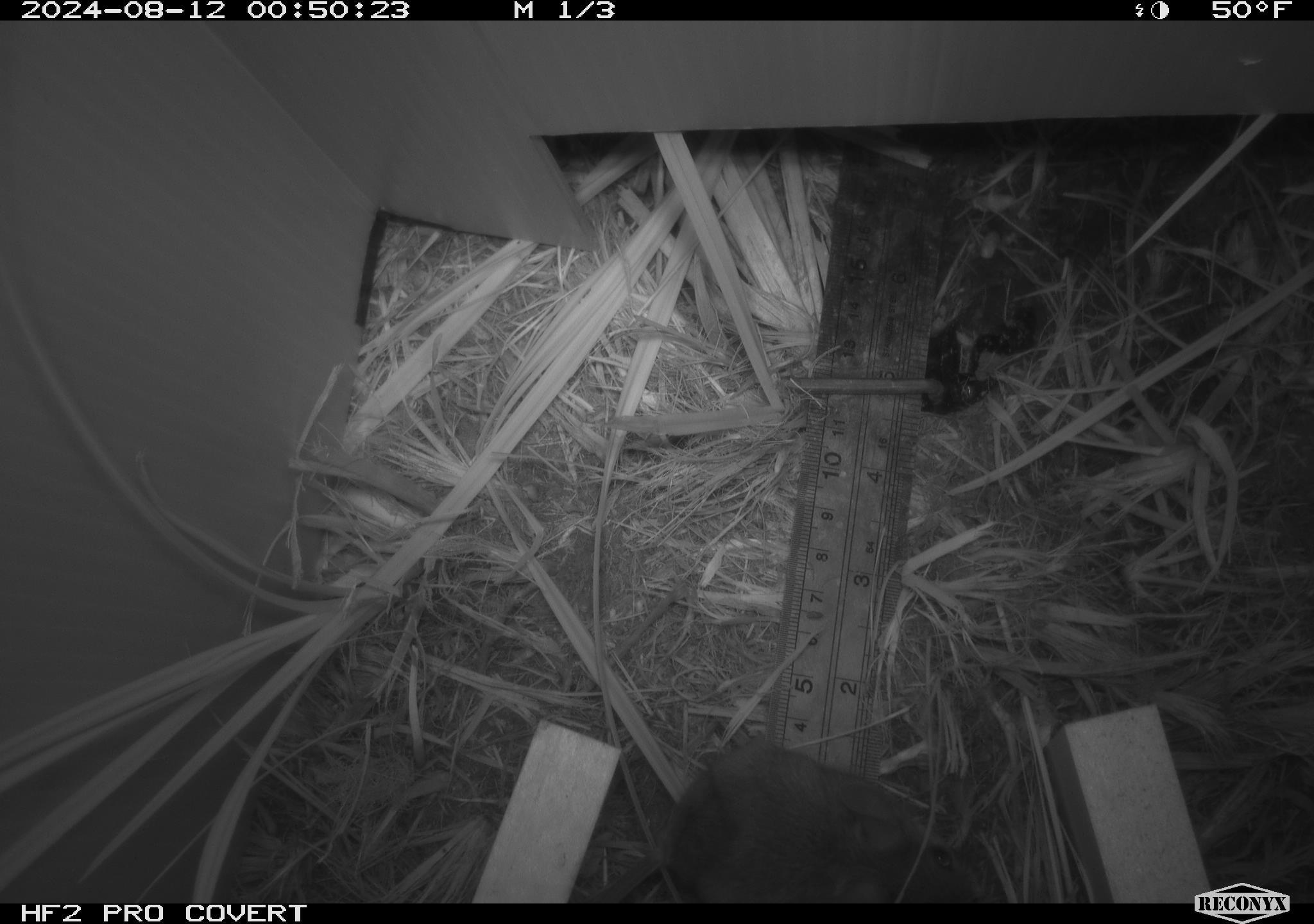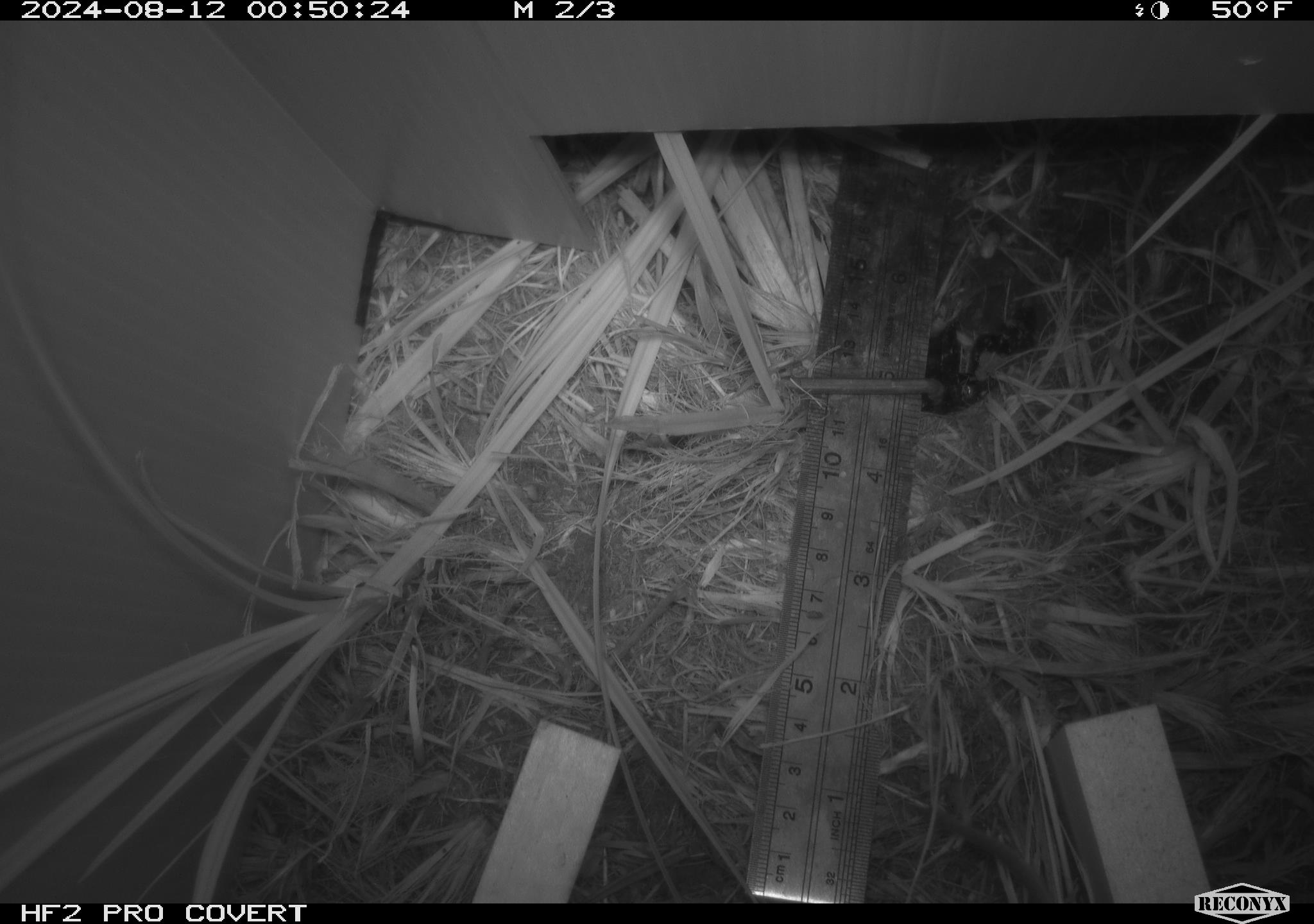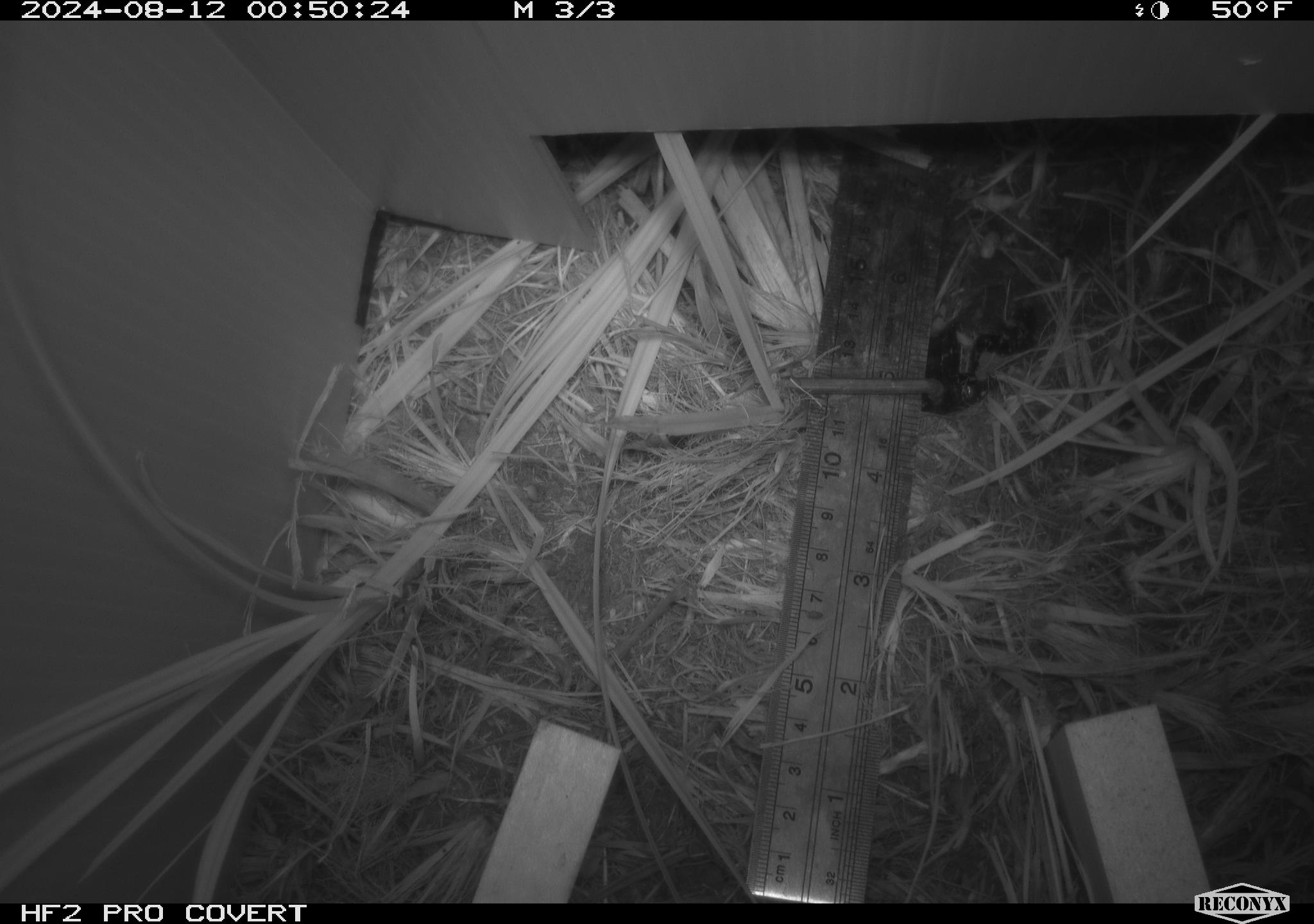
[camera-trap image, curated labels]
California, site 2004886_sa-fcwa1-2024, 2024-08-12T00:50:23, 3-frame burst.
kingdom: Animalia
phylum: Chordata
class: Mammalia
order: Rodentia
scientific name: Rodentia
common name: mouse species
Mouse species (Rodentia).